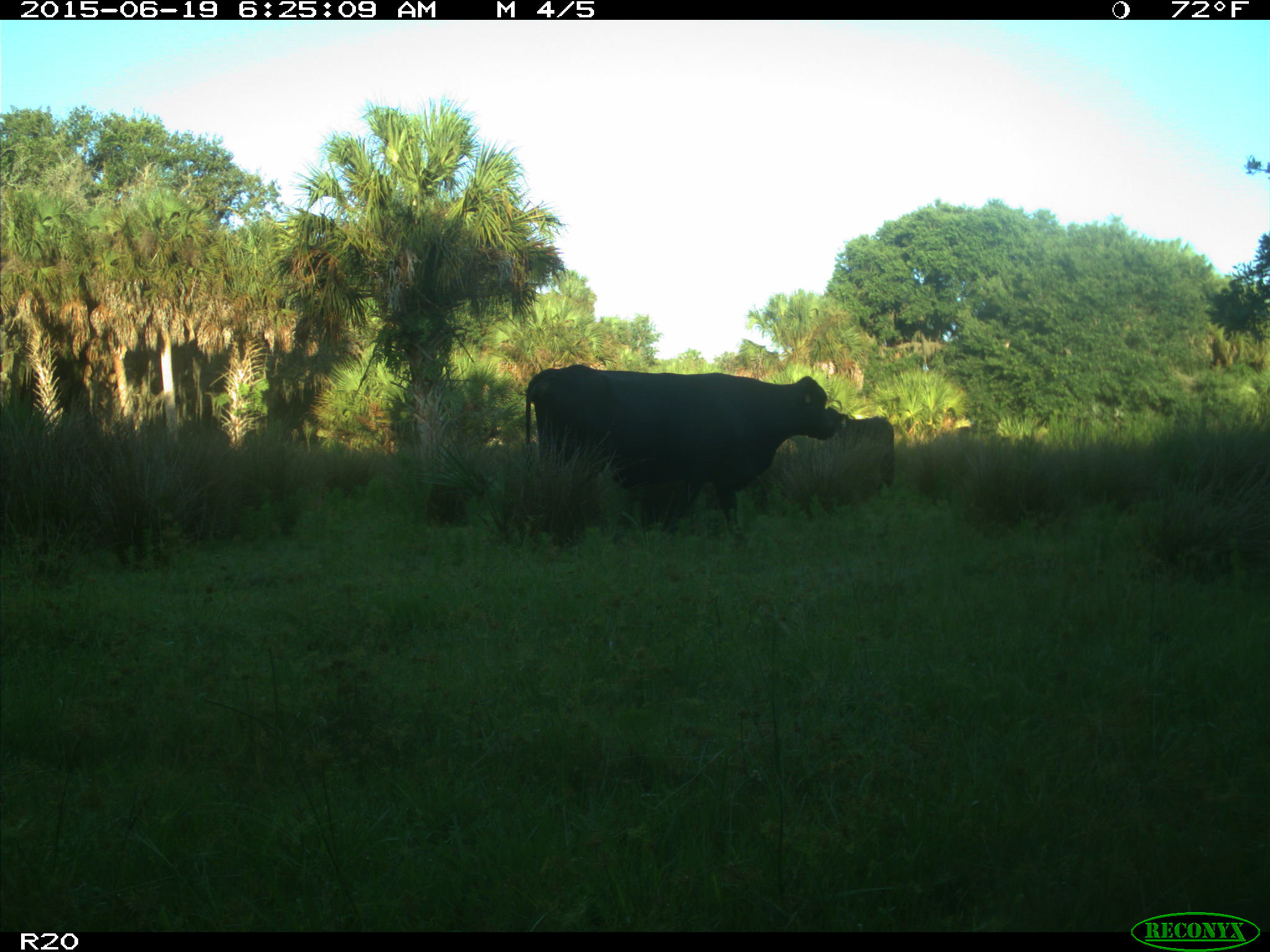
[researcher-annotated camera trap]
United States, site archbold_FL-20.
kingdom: Animalia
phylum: Chordata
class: Mammalia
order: Artiodactyla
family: Bovidae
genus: Bos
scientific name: Bos taurus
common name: domestic cow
Bos taurus (domestic cow).